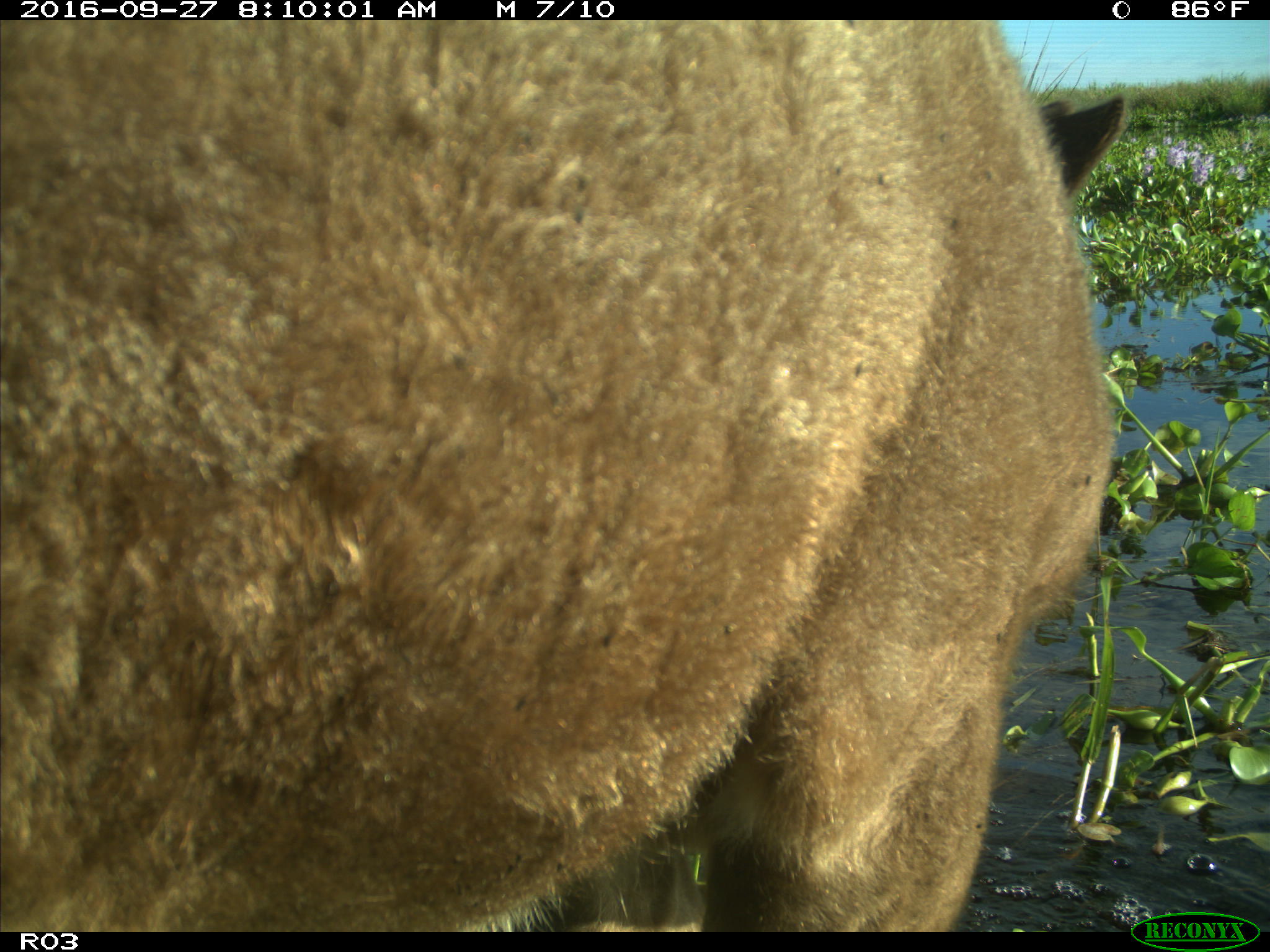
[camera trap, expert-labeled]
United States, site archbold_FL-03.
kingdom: Animalia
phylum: Chordata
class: Mammalia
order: Artiodactyla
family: Bovidae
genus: Bos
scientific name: Bos taurus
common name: domestic cow